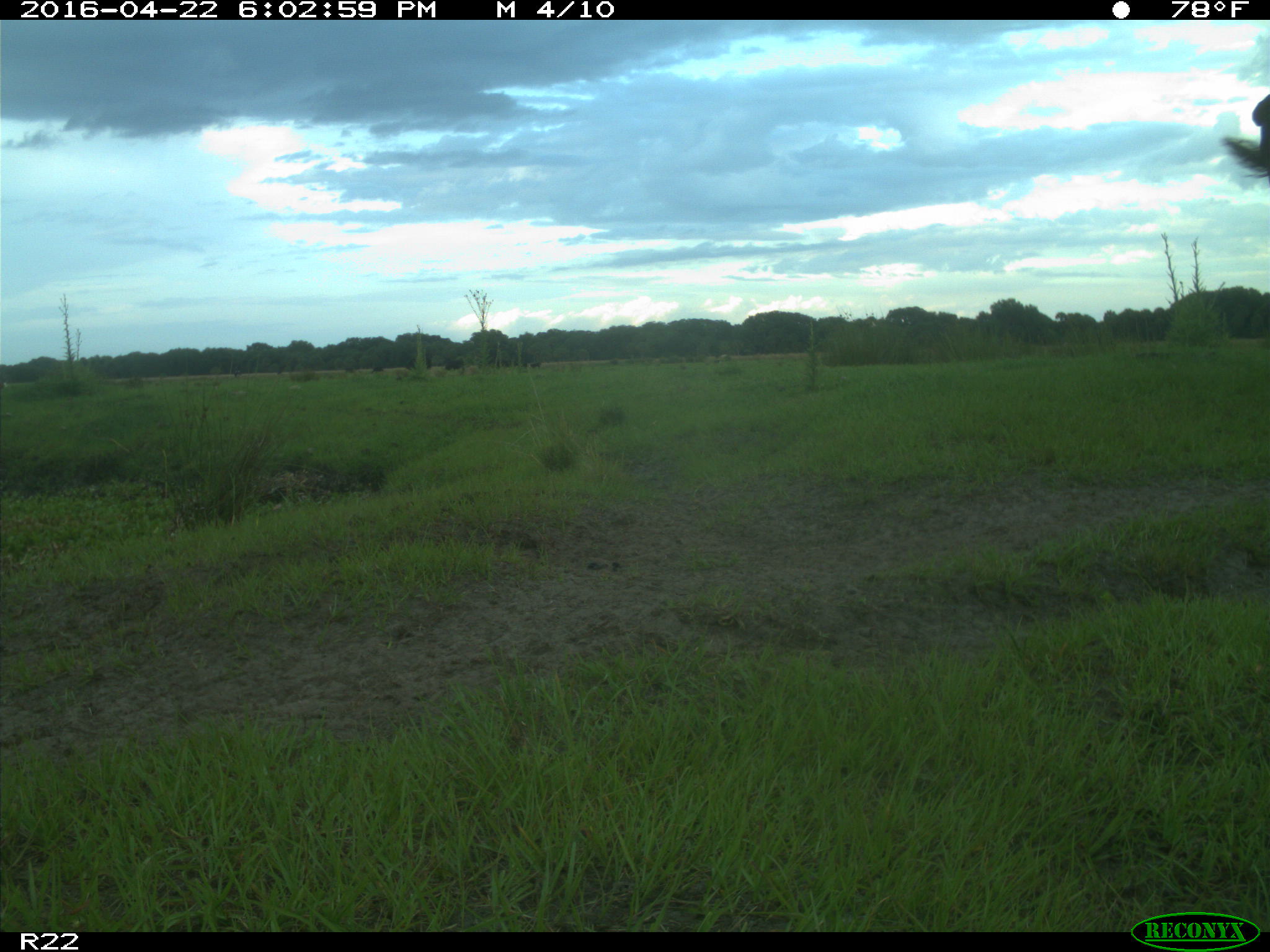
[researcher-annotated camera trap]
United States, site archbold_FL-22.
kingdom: Animalia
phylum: Chordata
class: Mammalia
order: Artiodactyla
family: Bovidae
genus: Bos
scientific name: Bos taurus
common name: domestic cow